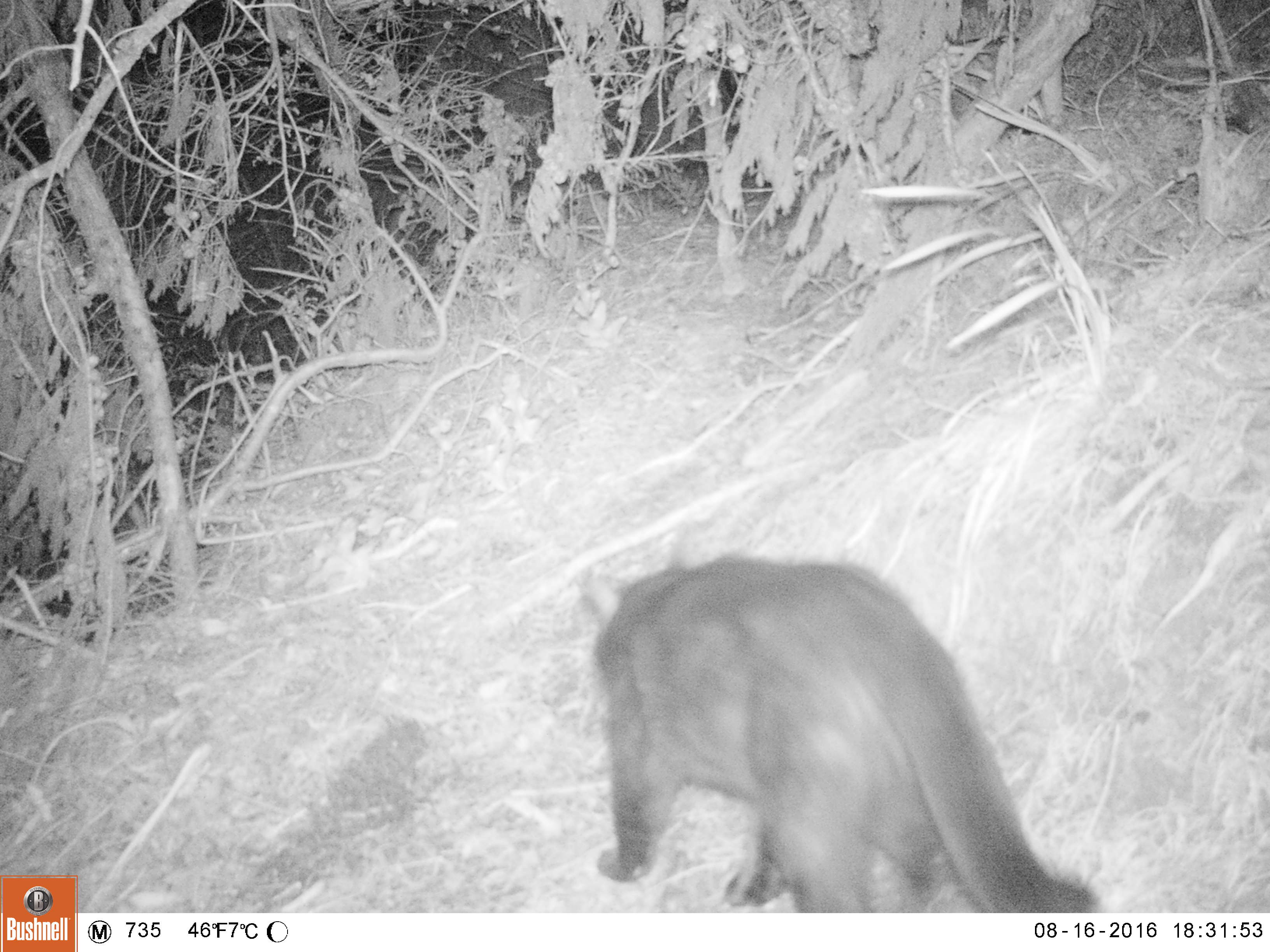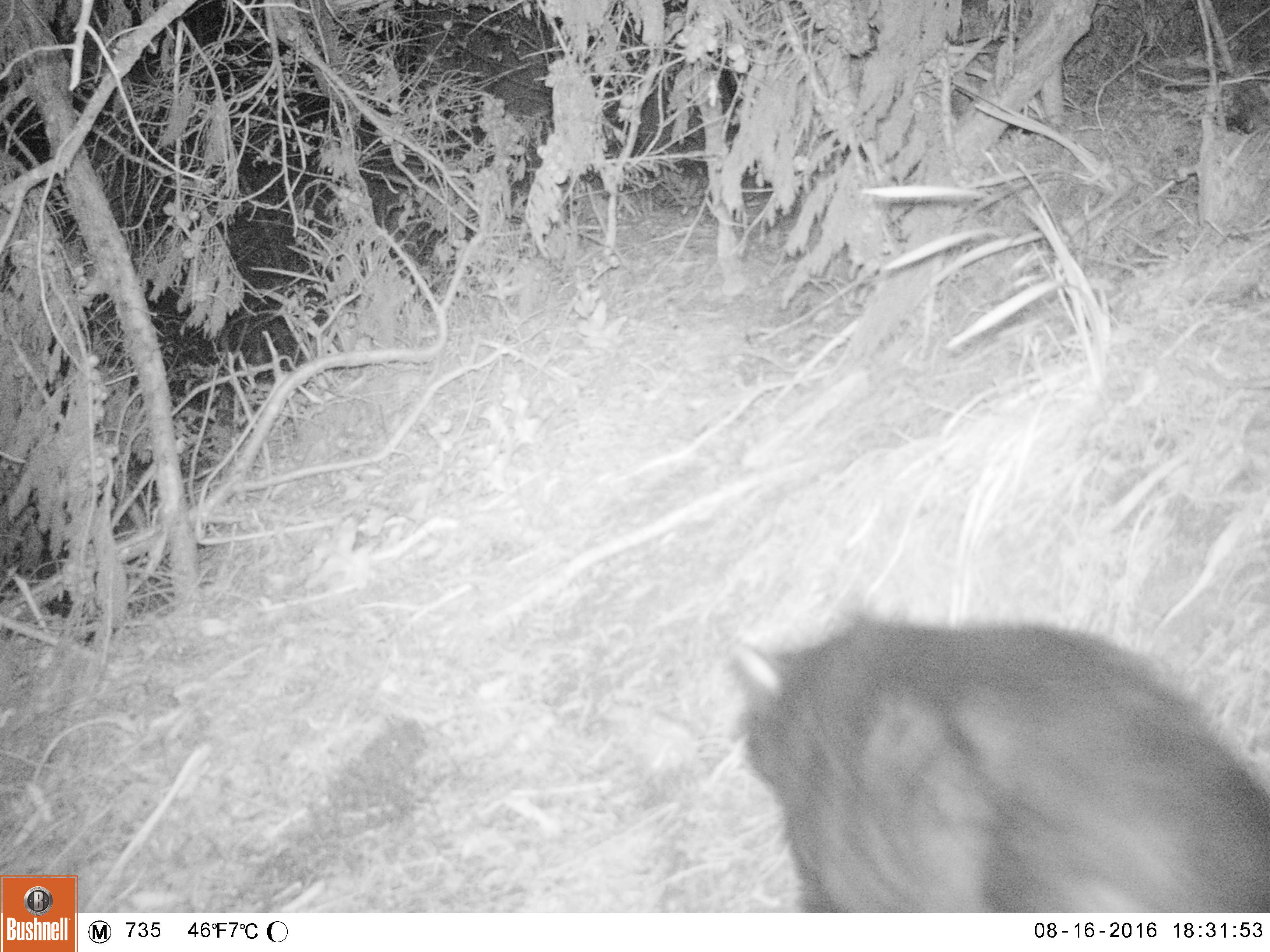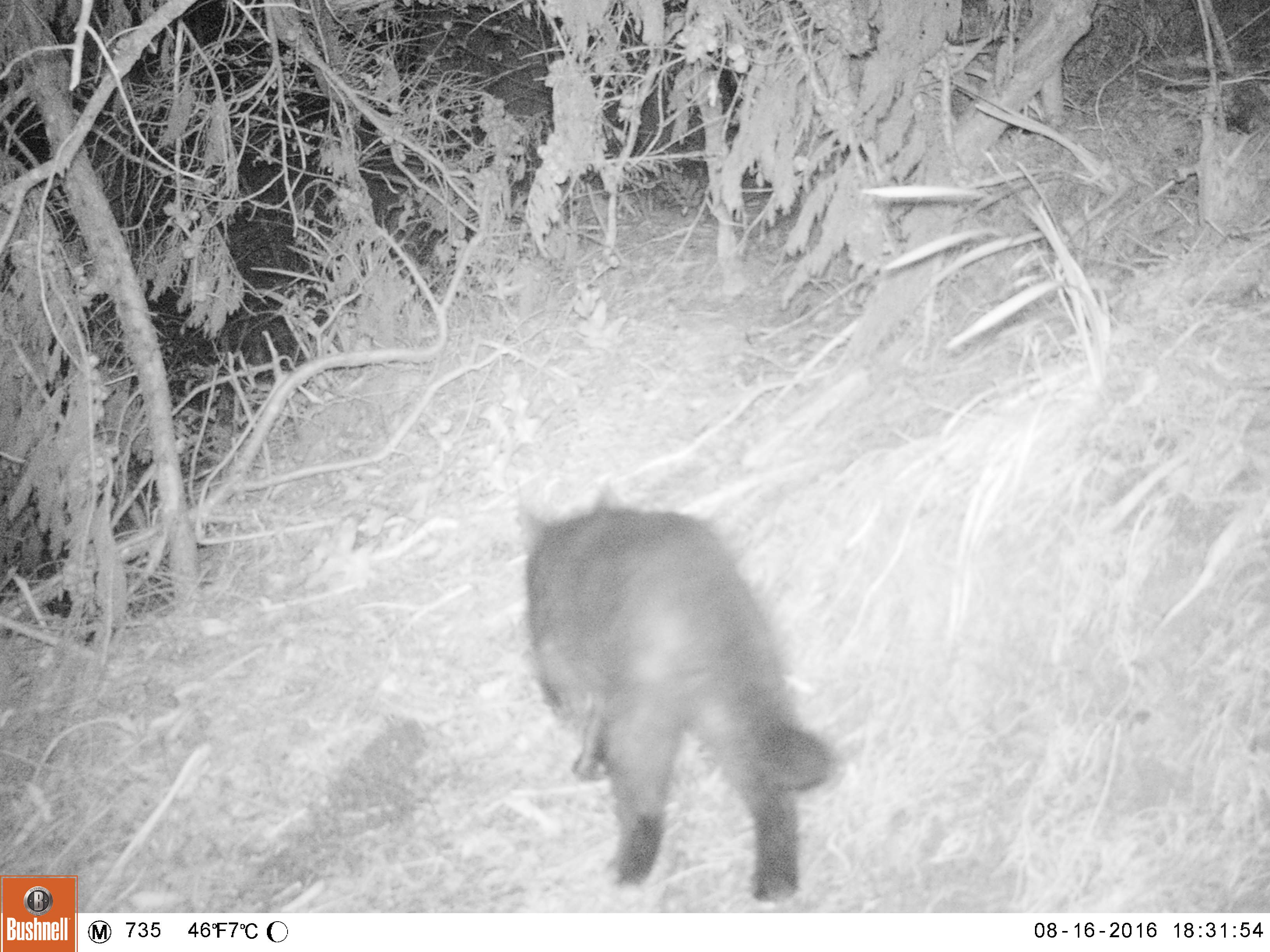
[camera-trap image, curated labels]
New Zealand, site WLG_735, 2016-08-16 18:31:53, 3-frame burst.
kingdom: Animalia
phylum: Chordata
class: Mammalia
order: Carnivora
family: Felidae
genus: Felis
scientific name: Felis catus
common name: domestic cat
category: cat